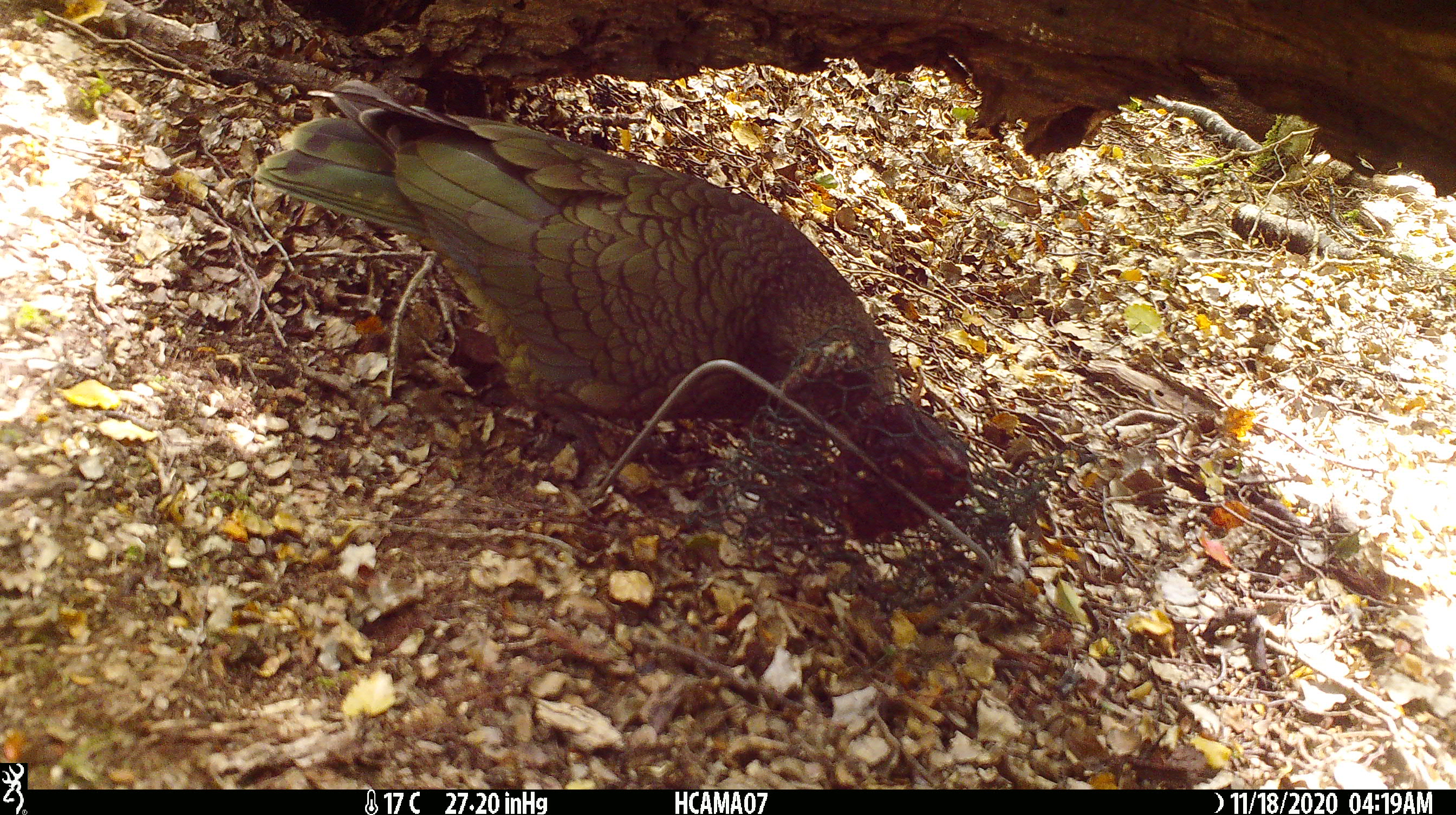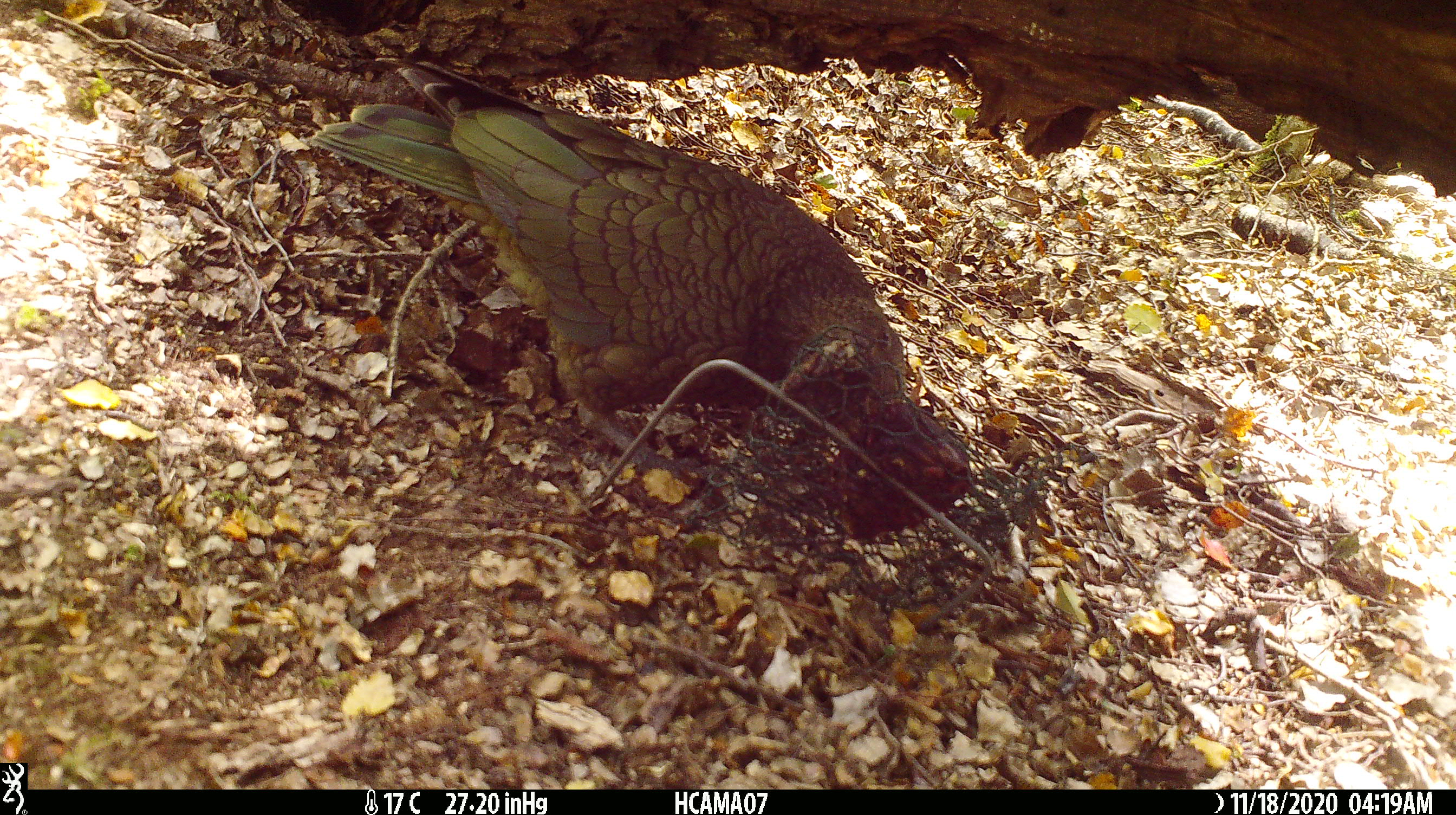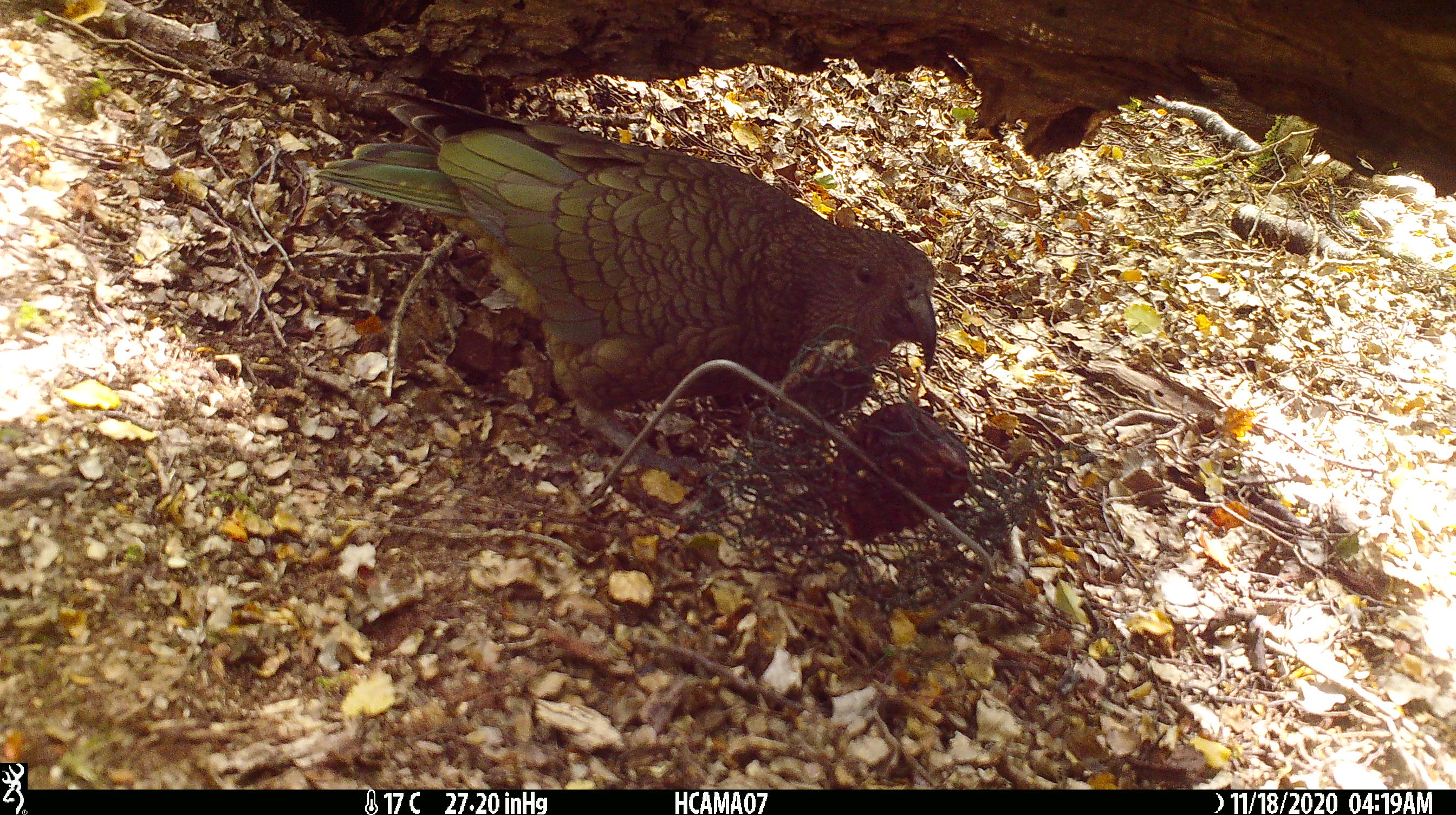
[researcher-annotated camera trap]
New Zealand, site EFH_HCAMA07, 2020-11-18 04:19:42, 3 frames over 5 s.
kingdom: Animalia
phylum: Chordata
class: Aves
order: Psittaciformes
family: Strigopidae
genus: Nestor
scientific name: Nestor notabilis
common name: kea